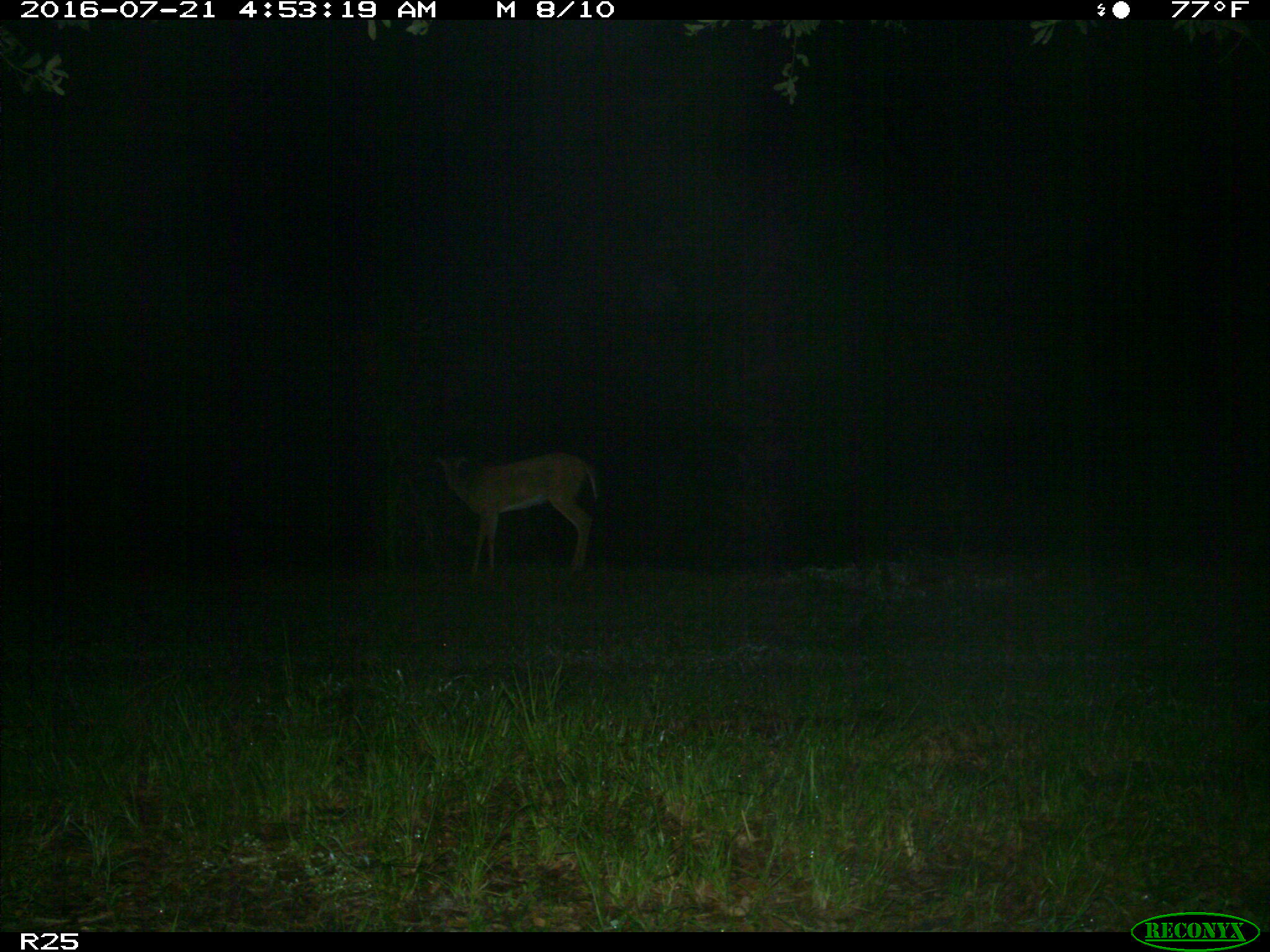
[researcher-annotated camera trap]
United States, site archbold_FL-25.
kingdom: Animalia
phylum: Chordata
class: Mammalia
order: Artiodactyla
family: Cervidae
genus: Odocoileus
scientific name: Odocoileus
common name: deer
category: unidentified deer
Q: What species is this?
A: Unidentified deer (deer) (Odocoileus).